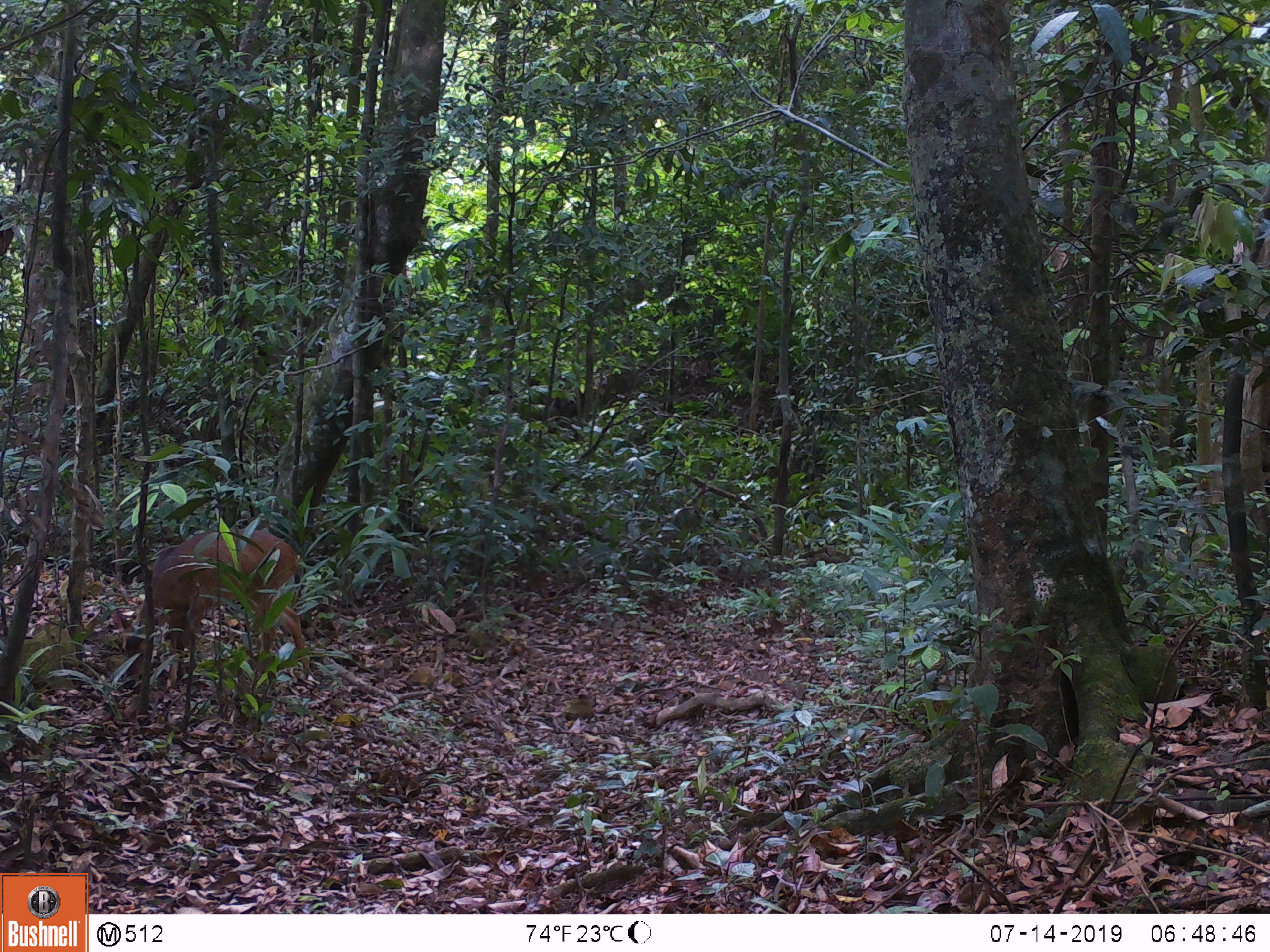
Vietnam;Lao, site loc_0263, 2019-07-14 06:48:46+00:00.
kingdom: Animalia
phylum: Chordata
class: Mammalia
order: Artiodactyla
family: Cervidae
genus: Muntiacus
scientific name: Muntiacus vuquangensis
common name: large-antlered muntjac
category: large antlered muntjac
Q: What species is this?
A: Large antlered muntjac (large-antlered muntjac) (Muntiacus vuquangensis).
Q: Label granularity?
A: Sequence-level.